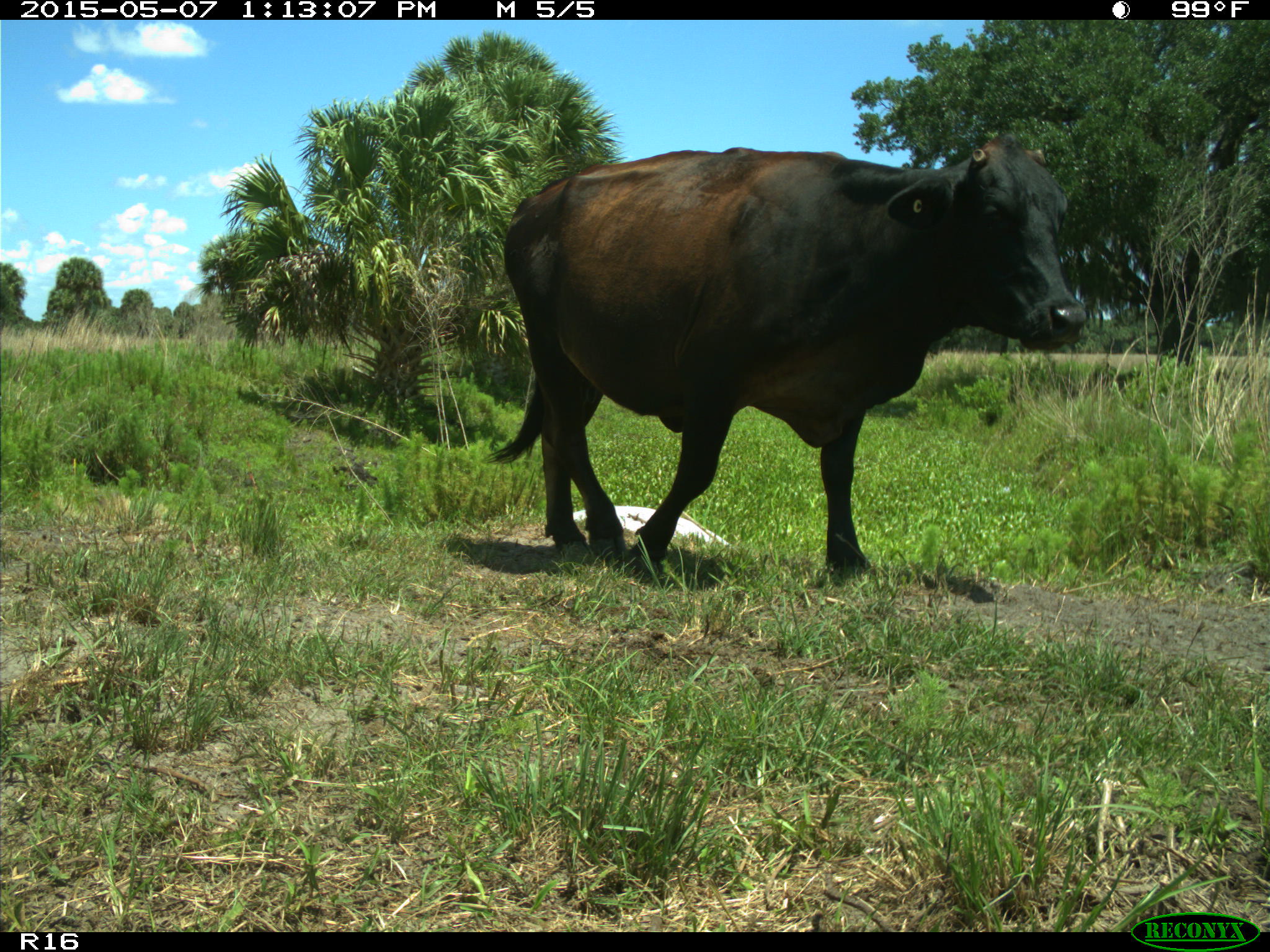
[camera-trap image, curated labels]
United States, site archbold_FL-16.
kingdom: Animalia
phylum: Chordata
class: Mammalia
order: Artiodactyla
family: Bovidae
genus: Bos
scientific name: Bos taurus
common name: domestic cow